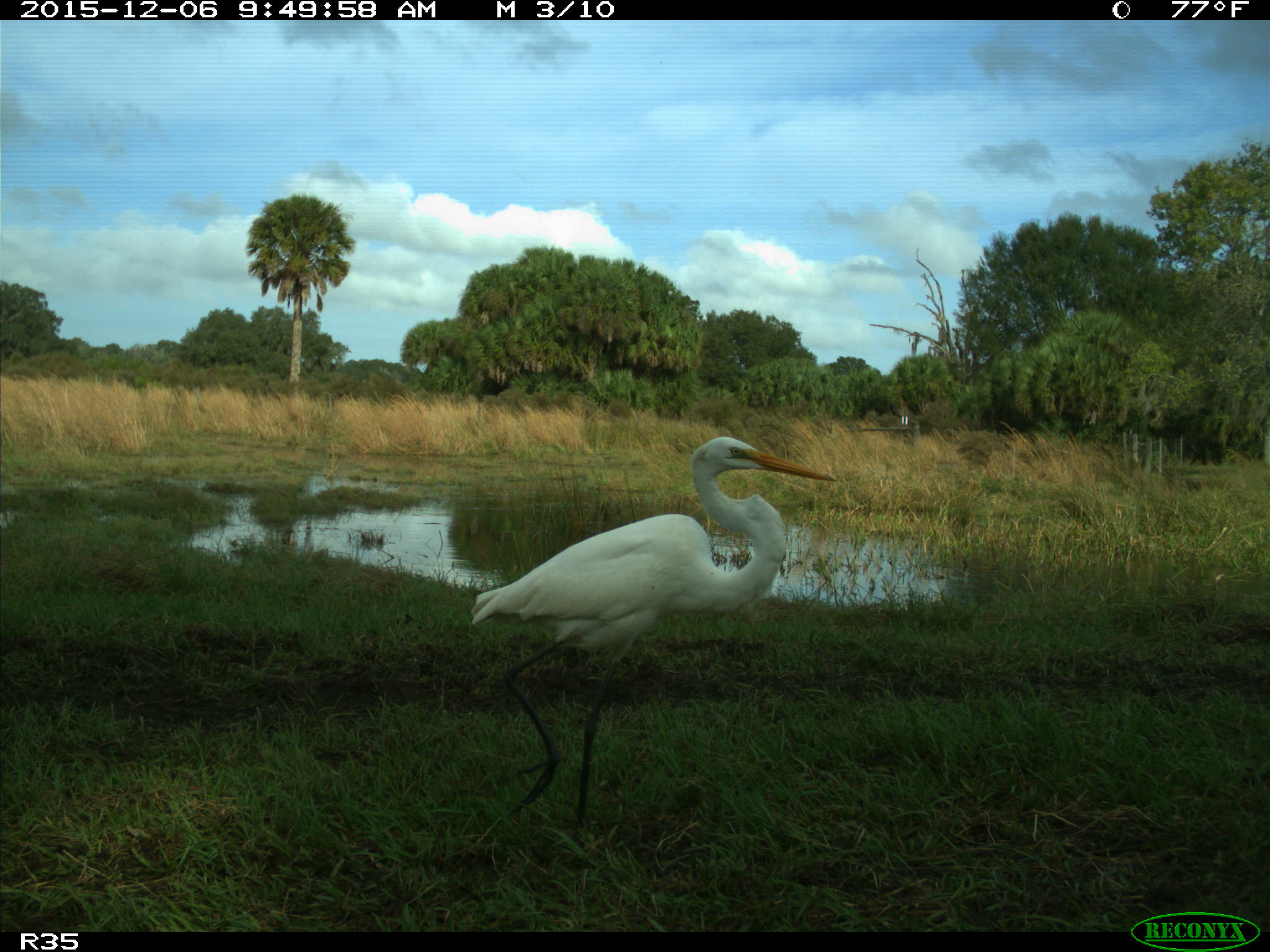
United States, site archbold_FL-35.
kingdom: Animalia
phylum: Chordata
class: Aves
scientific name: Aves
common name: birds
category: unidentified bird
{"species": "unidentified bird (birds) (Aves)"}